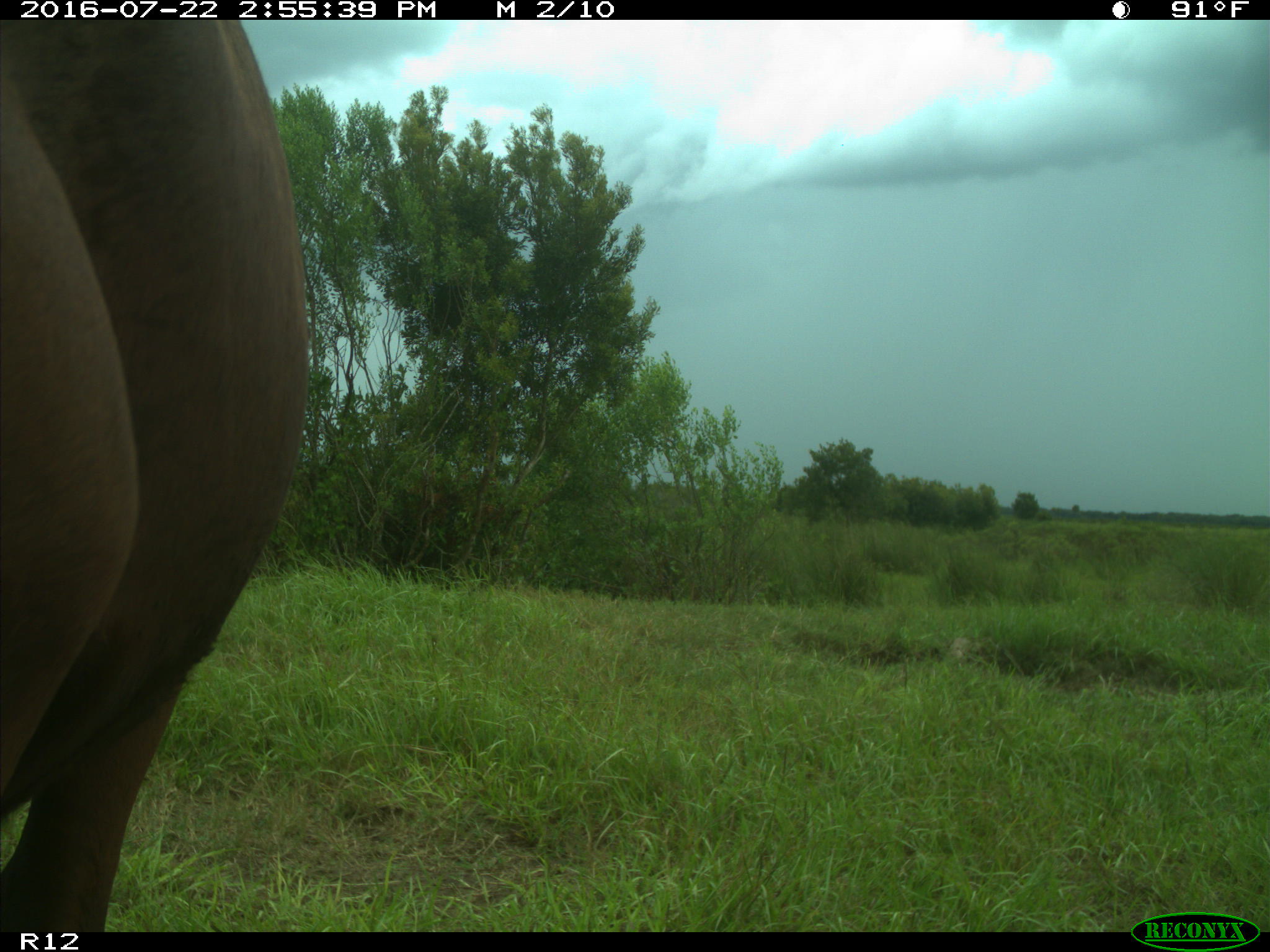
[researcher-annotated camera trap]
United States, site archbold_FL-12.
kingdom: Animalia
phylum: Chordata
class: Mammalia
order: Artiodactyla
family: Bovidae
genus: Bos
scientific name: Bos taurus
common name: domestic cow